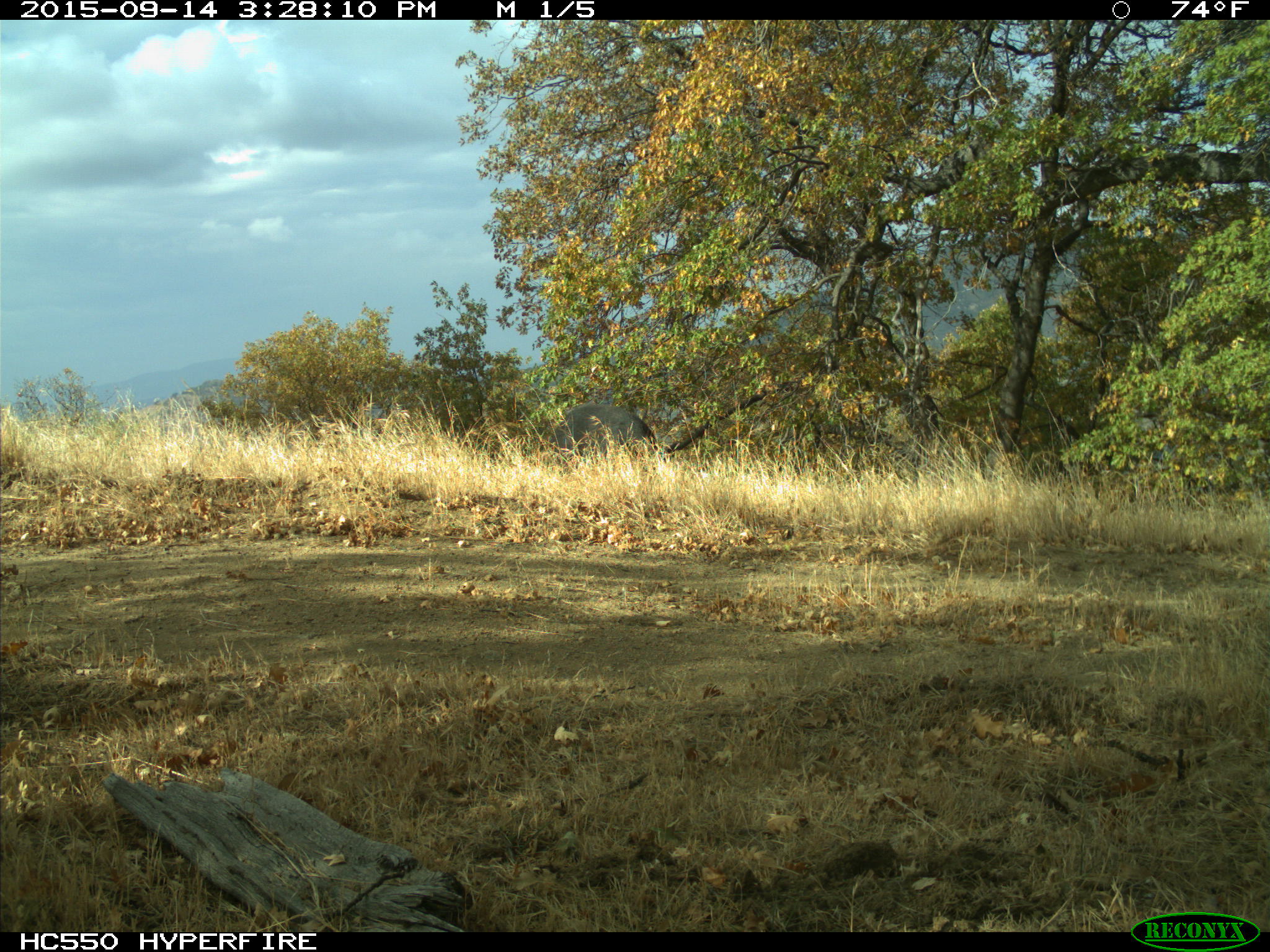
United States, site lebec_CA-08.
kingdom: Animalia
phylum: Chordata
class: Mammalia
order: Artiodactyla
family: Suidae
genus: Sus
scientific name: Sus scrofa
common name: wild boar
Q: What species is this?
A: Sus scrofa (wild boar).